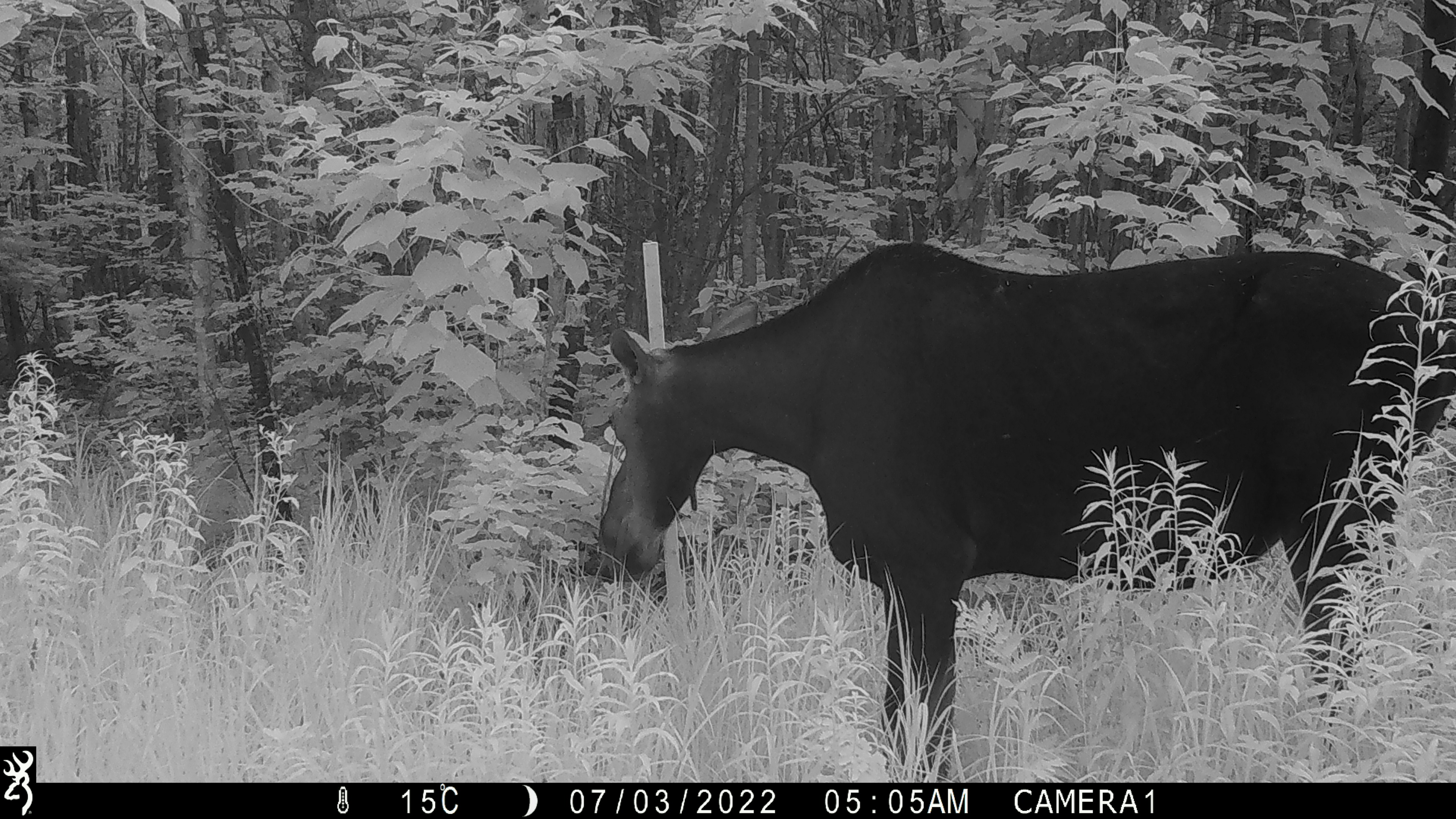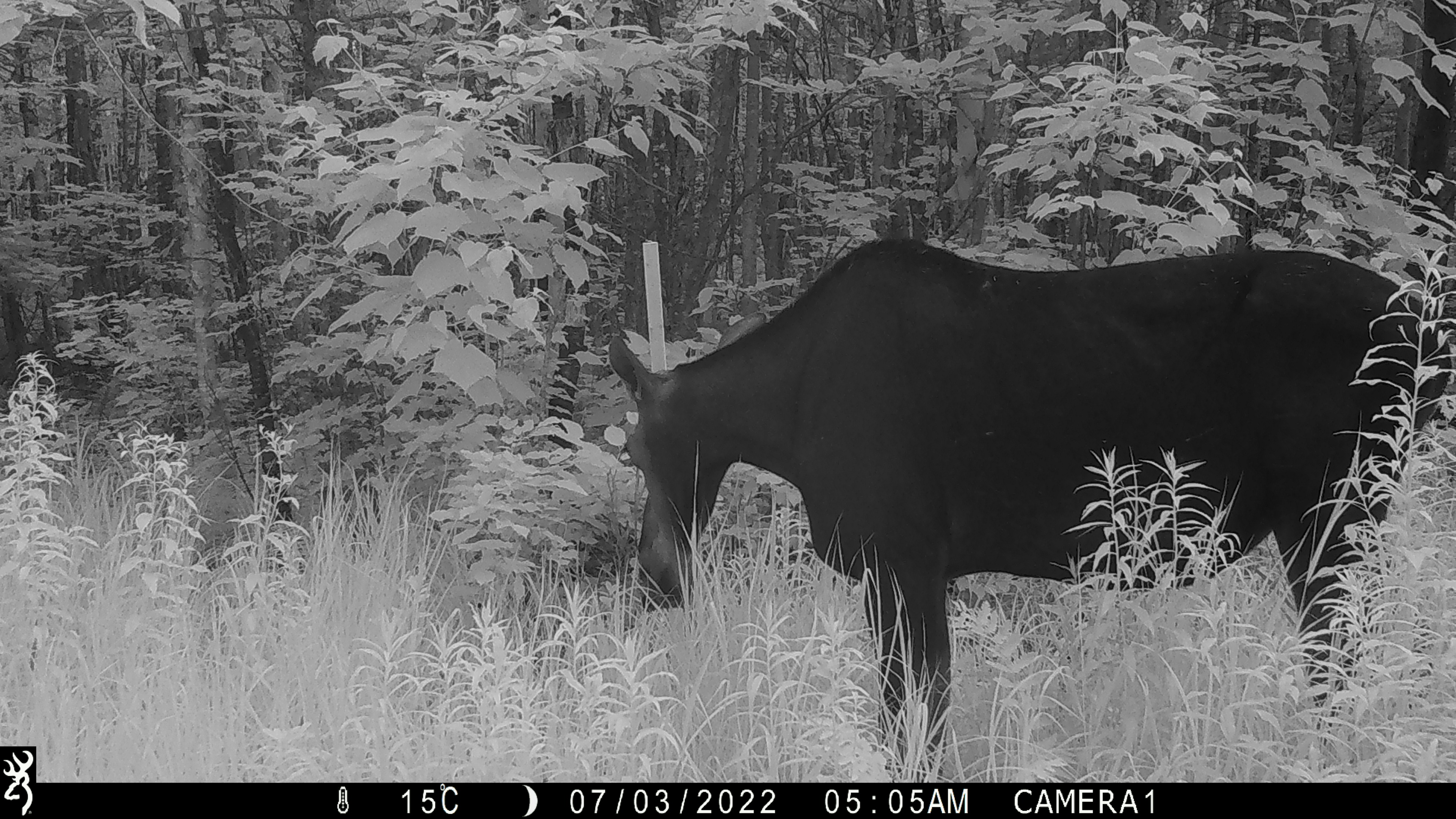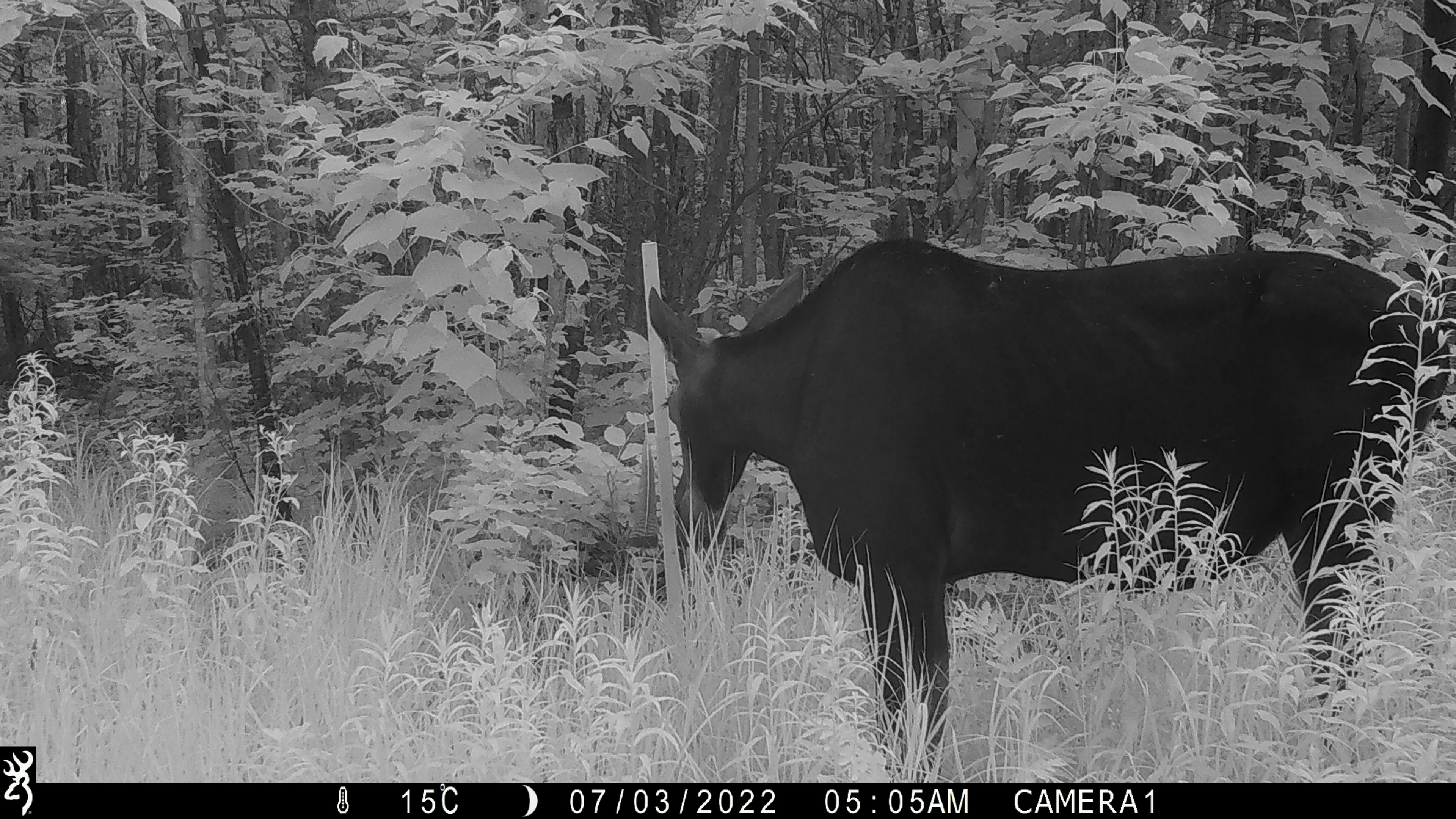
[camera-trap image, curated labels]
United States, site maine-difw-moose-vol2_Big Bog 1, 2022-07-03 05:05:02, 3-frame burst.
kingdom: Animalia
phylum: Chordata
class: Mammalia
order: Artiodactyla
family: Cervidae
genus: Alces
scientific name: Alces alces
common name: moose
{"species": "moose (Alces alces)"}